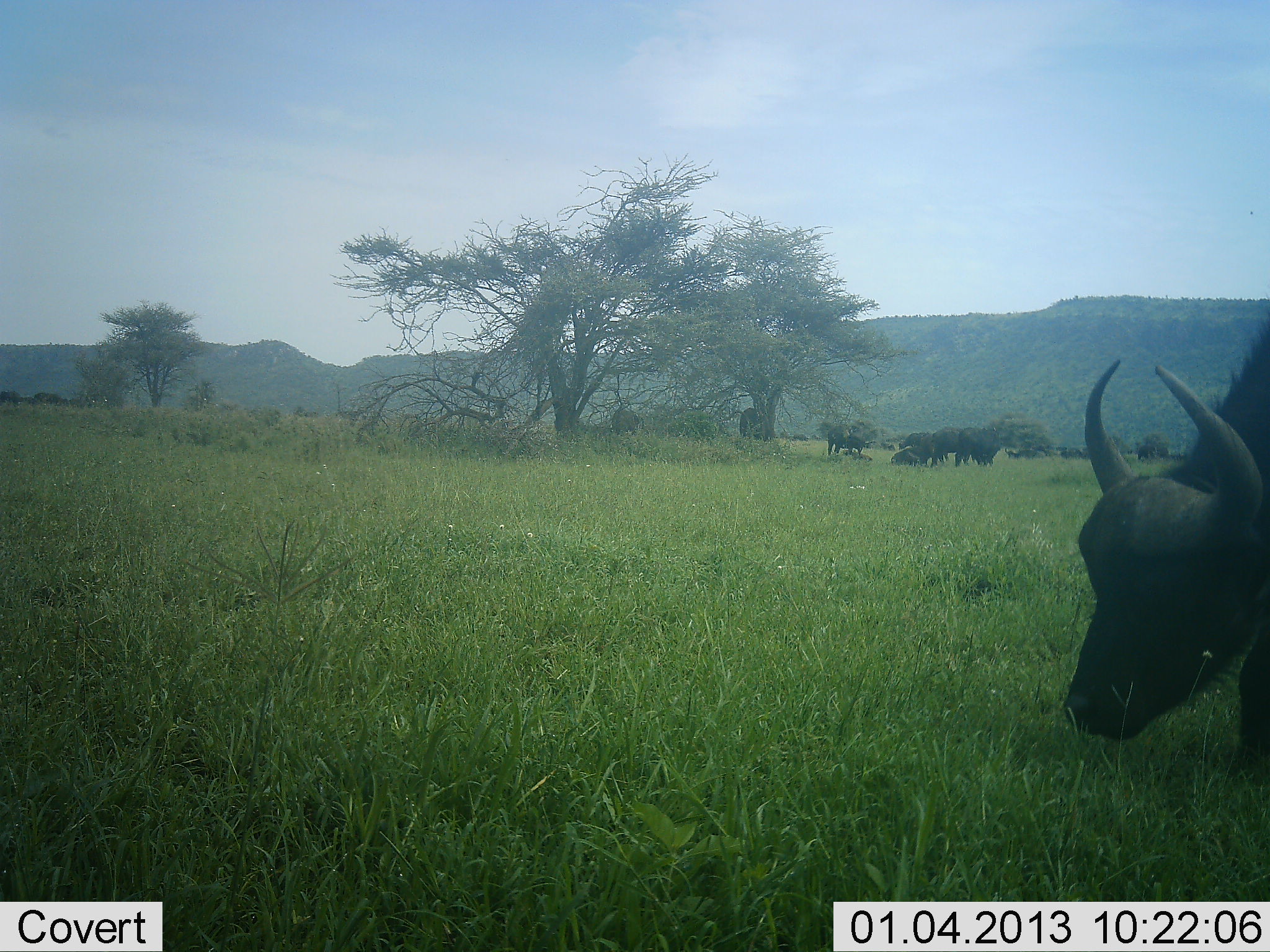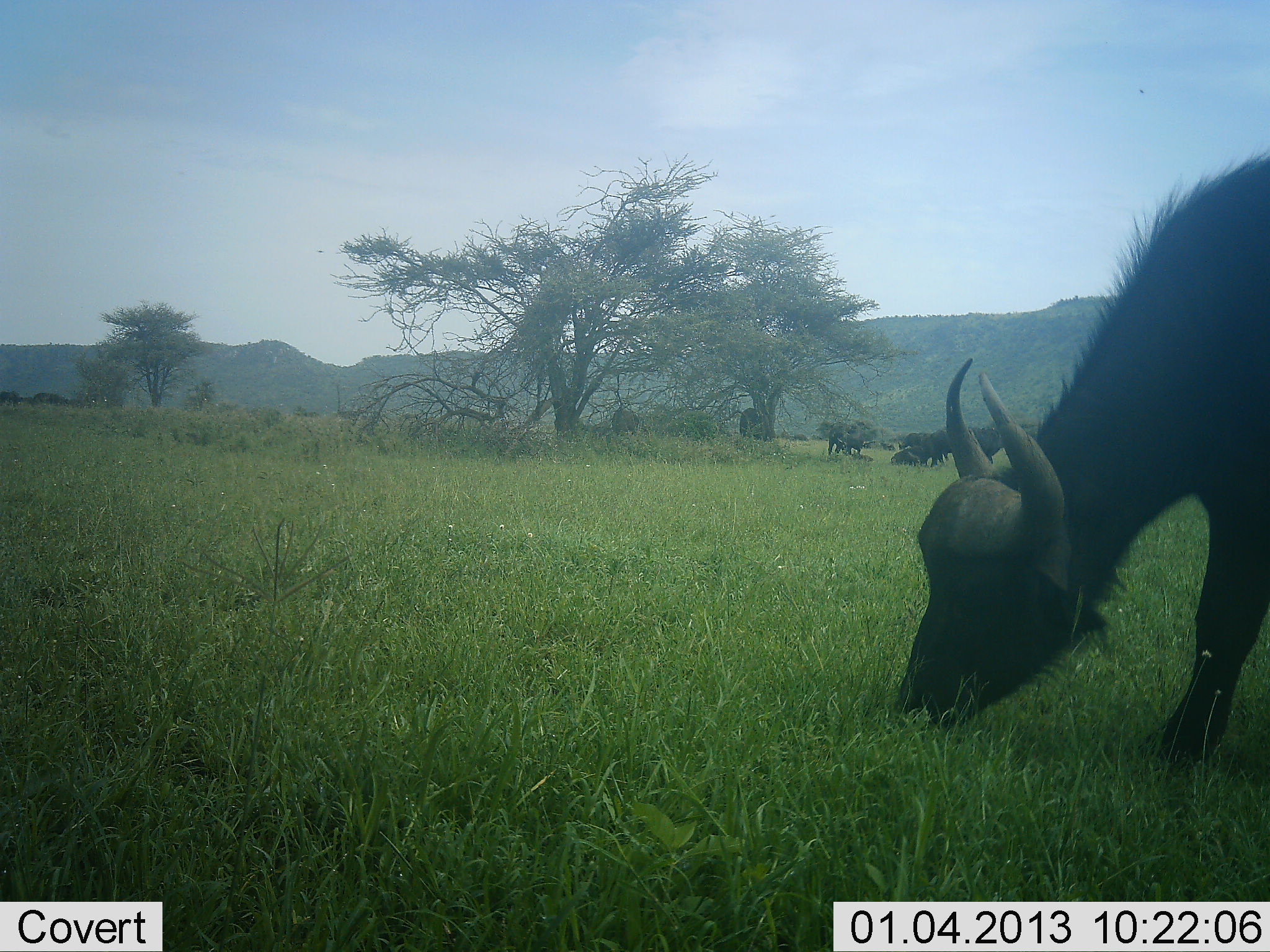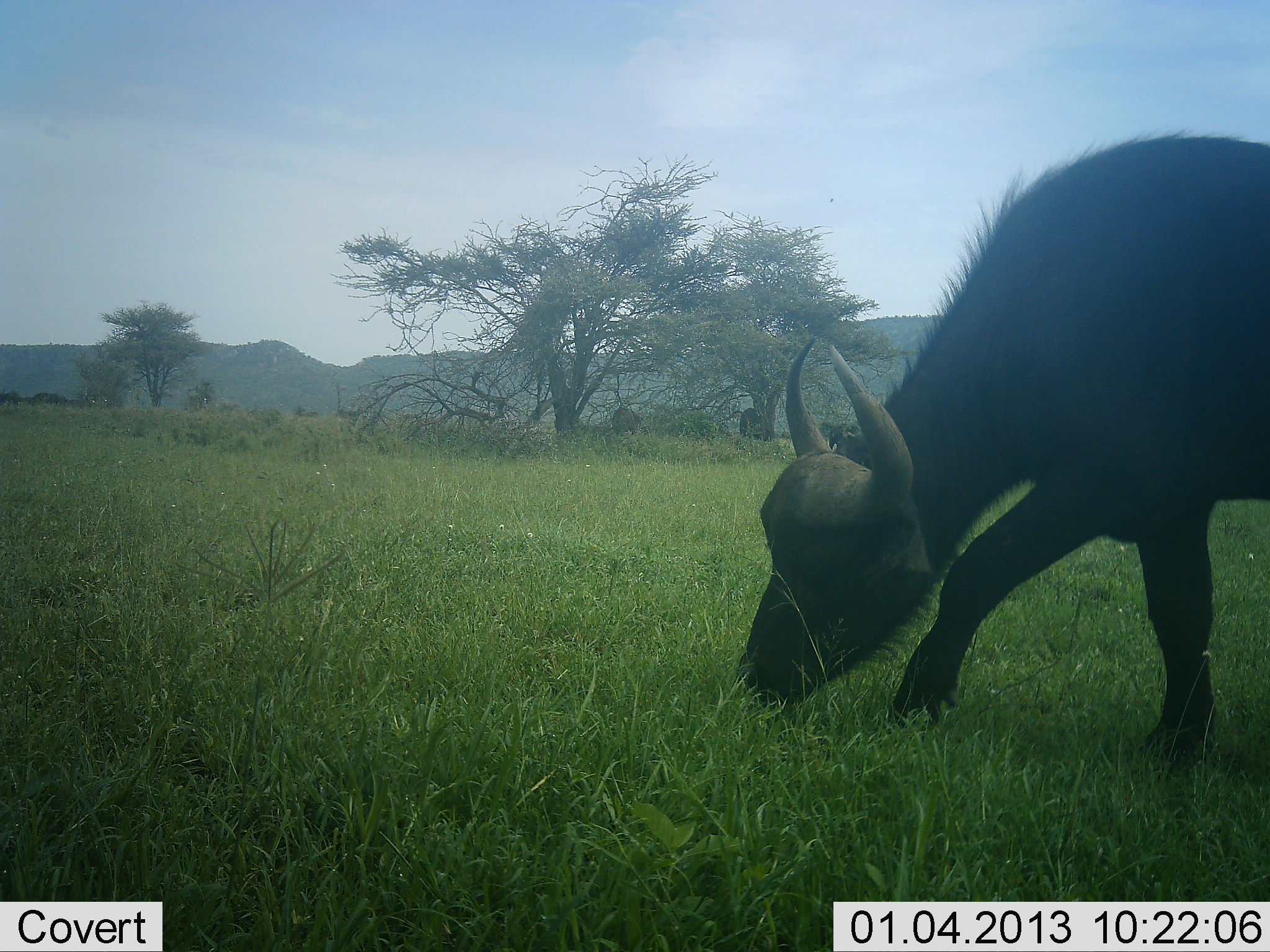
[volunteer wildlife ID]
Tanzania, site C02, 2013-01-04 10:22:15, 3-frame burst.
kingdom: Animalia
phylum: Chordata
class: Mammalia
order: Artiodactyla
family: Bovidae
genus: Syncerus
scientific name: Syncerus caffer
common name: cape buffalo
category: buffalo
Buffalo (cape buffalo) (Syncerus caffer), count 5. Behavior (volunteer vote fractions): standing 42%, resting 25%, moving 33%, interacting 4%. Young present (vote fraction): 0%. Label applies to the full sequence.